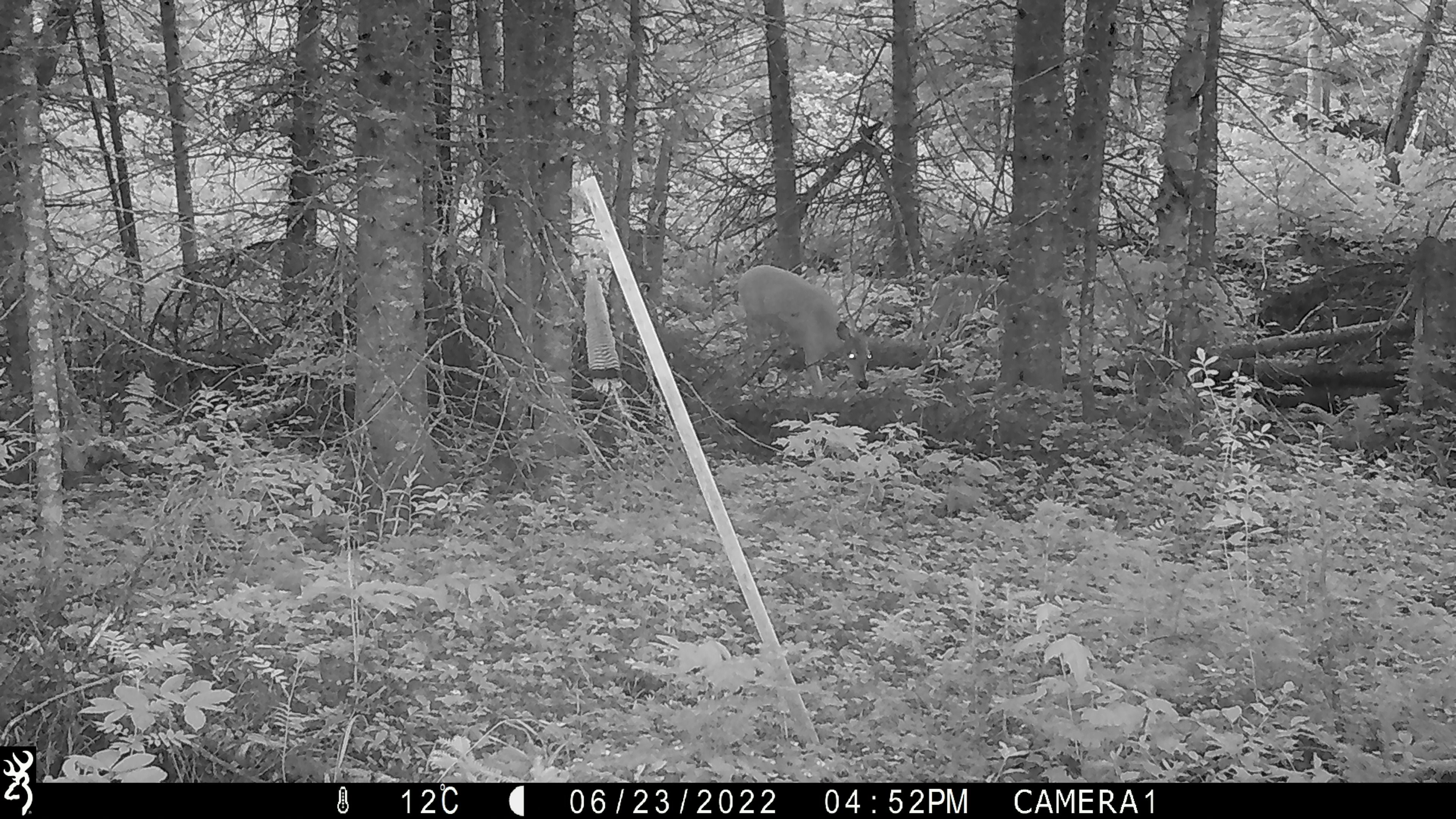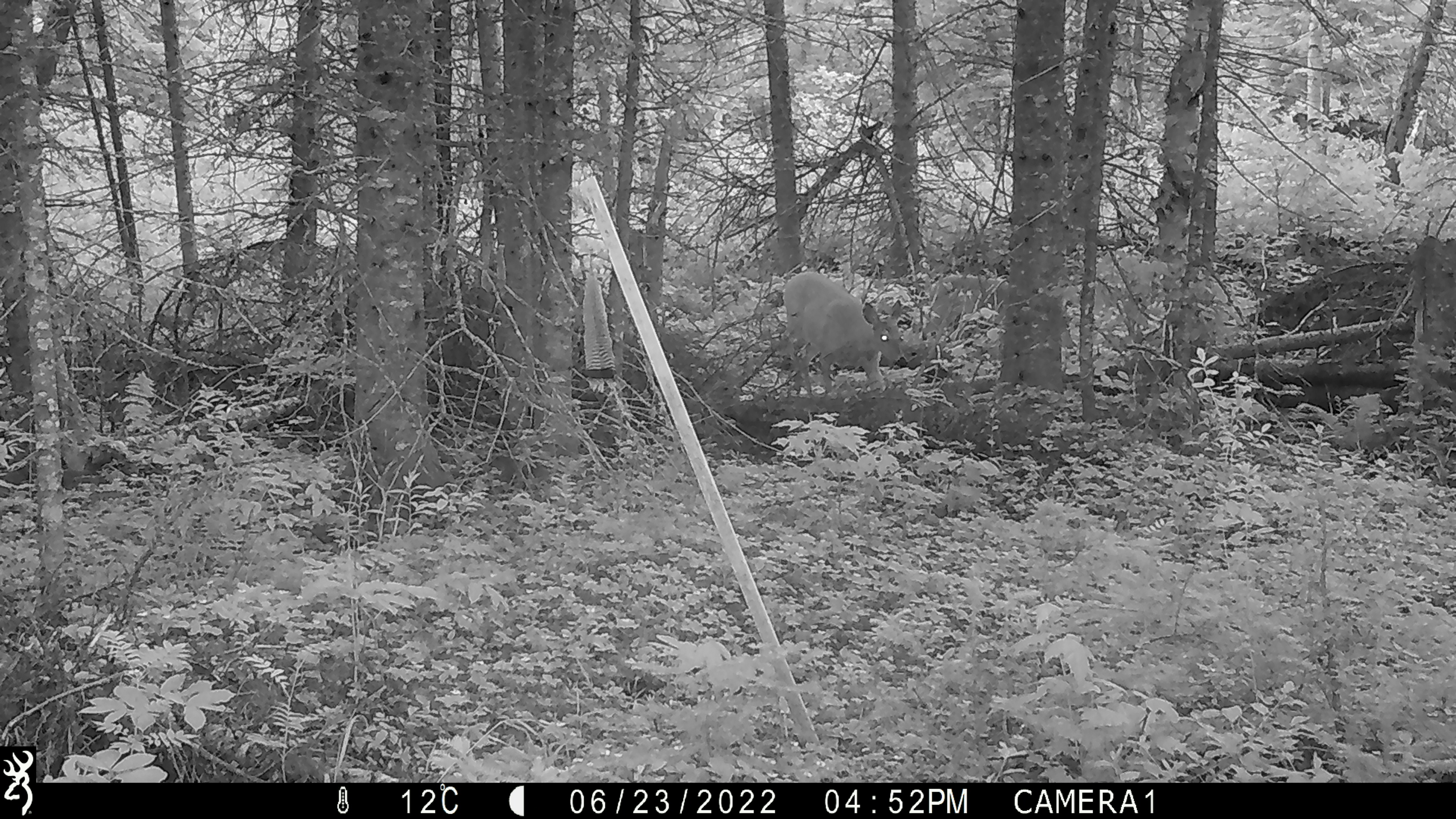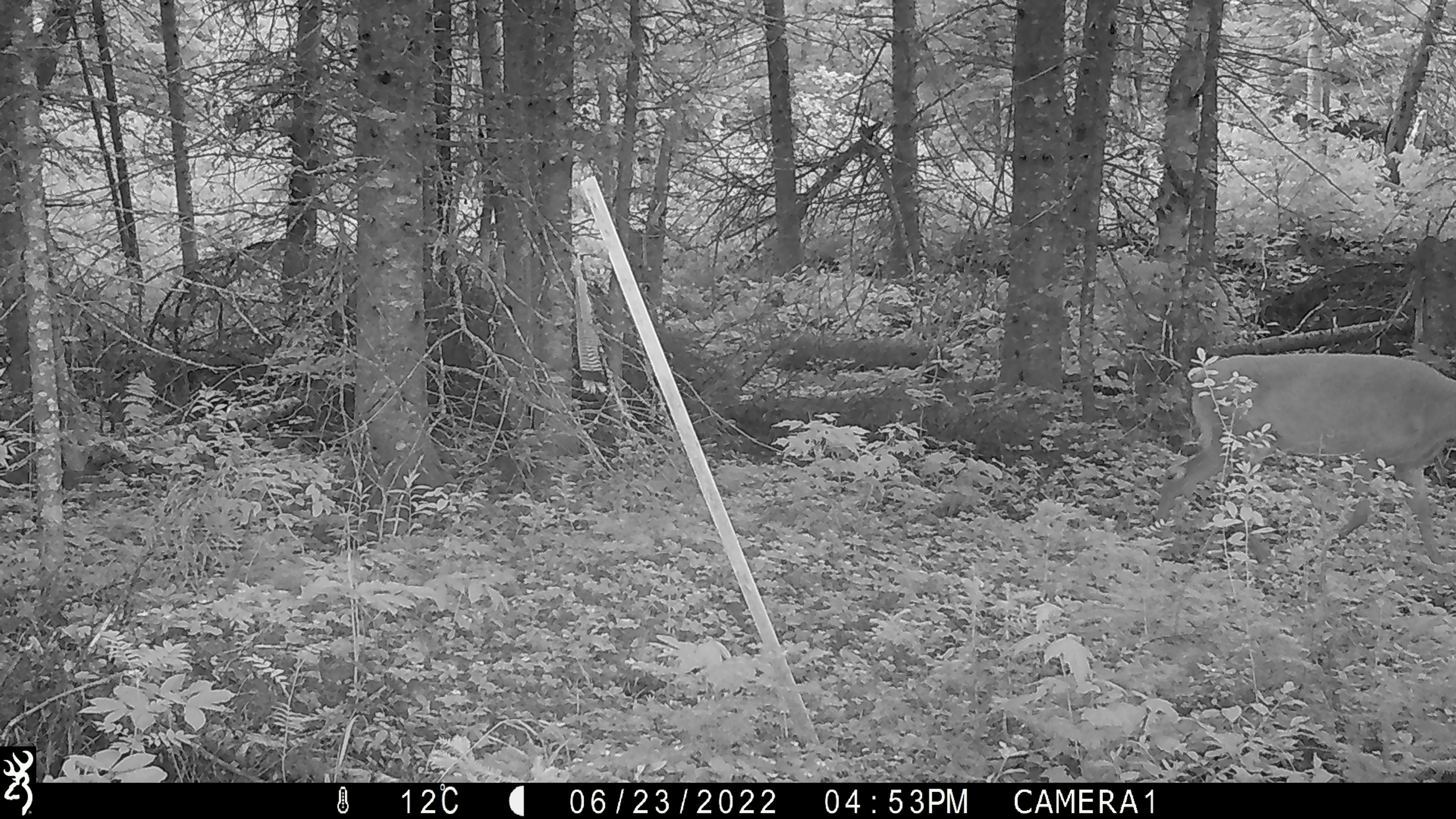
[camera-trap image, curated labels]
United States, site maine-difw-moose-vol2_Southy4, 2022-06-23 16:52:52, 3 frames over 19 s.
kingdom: Animalia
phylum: Chordata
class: Mammalia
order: Artiodactyla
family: Cervidae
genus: Odocoileus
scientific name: Odocoileus virginianus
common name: white-tailed deer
White-tailed deer (Odocoileus virginianus).